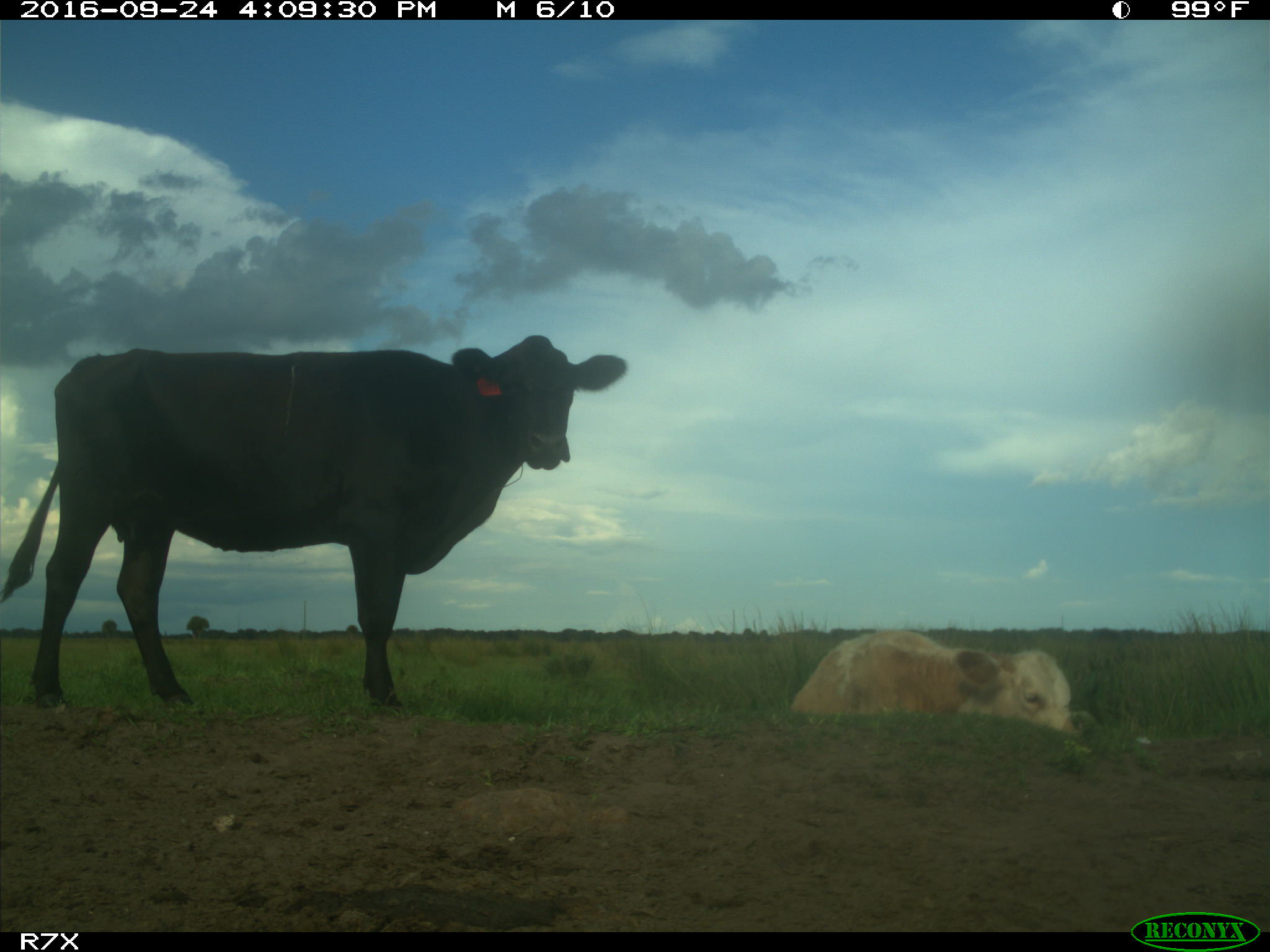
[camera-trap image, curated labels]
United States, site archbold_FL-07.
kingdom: Animalia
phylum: Chordata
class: Mammalia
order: Artiodactyla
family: Bovidae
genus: Bos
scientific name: Bos taurus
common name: domestic cow